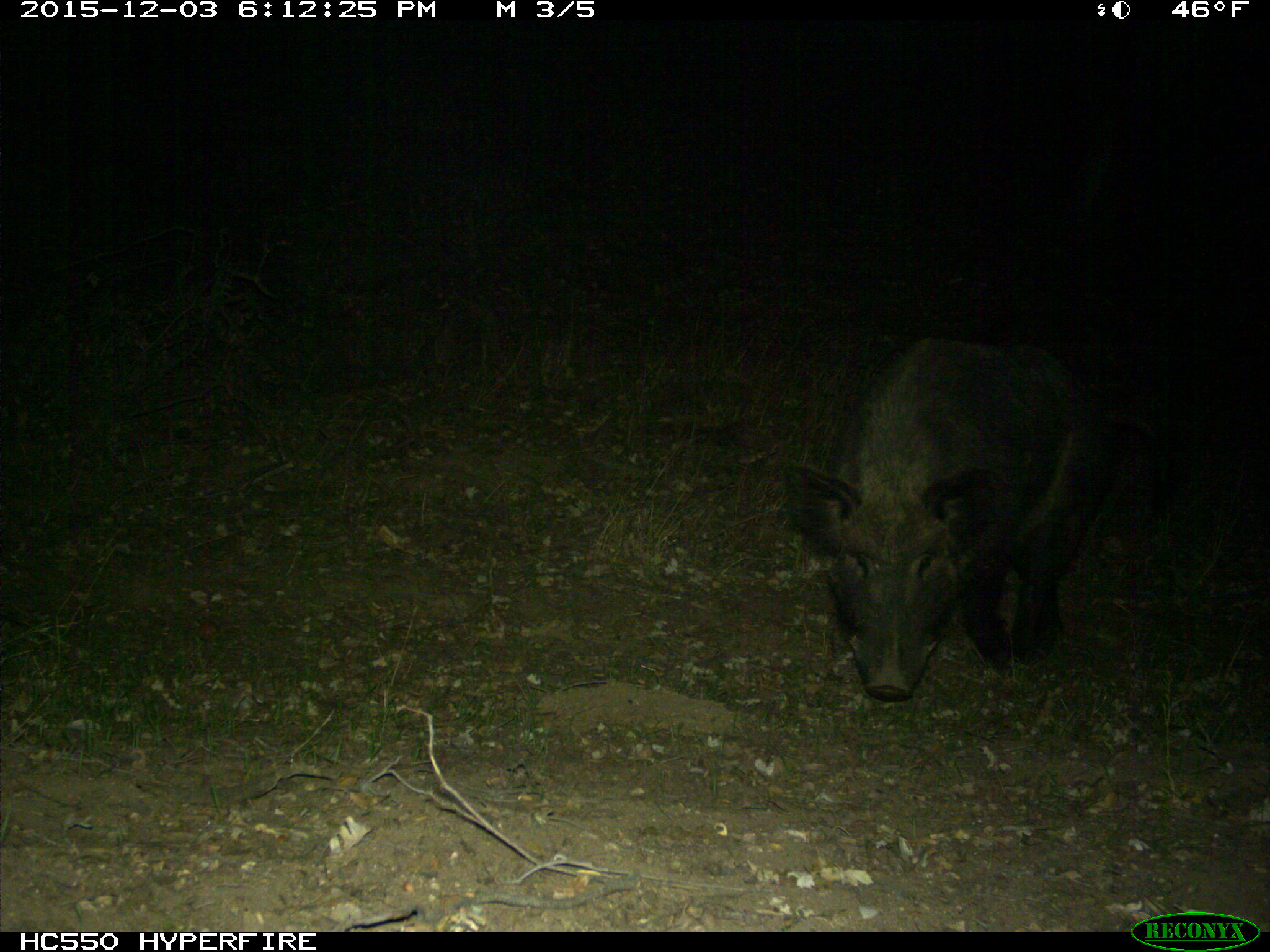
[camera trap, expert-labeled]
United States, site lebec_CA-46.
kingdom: Animalia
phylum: Chordata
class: Mammalia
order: Artiodactyla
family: Suidae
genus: Sus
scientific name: Sus scrofa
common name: wild boar